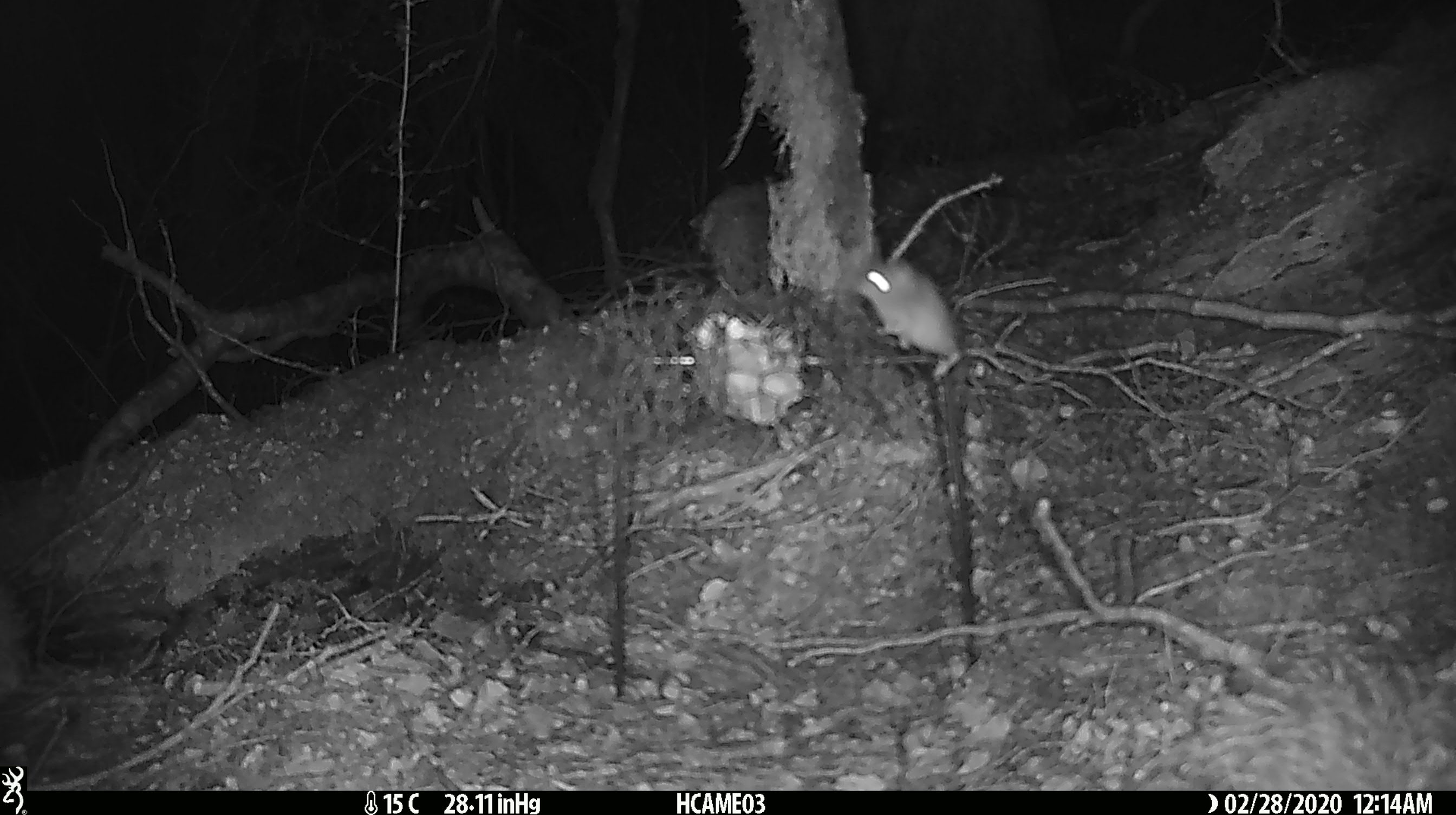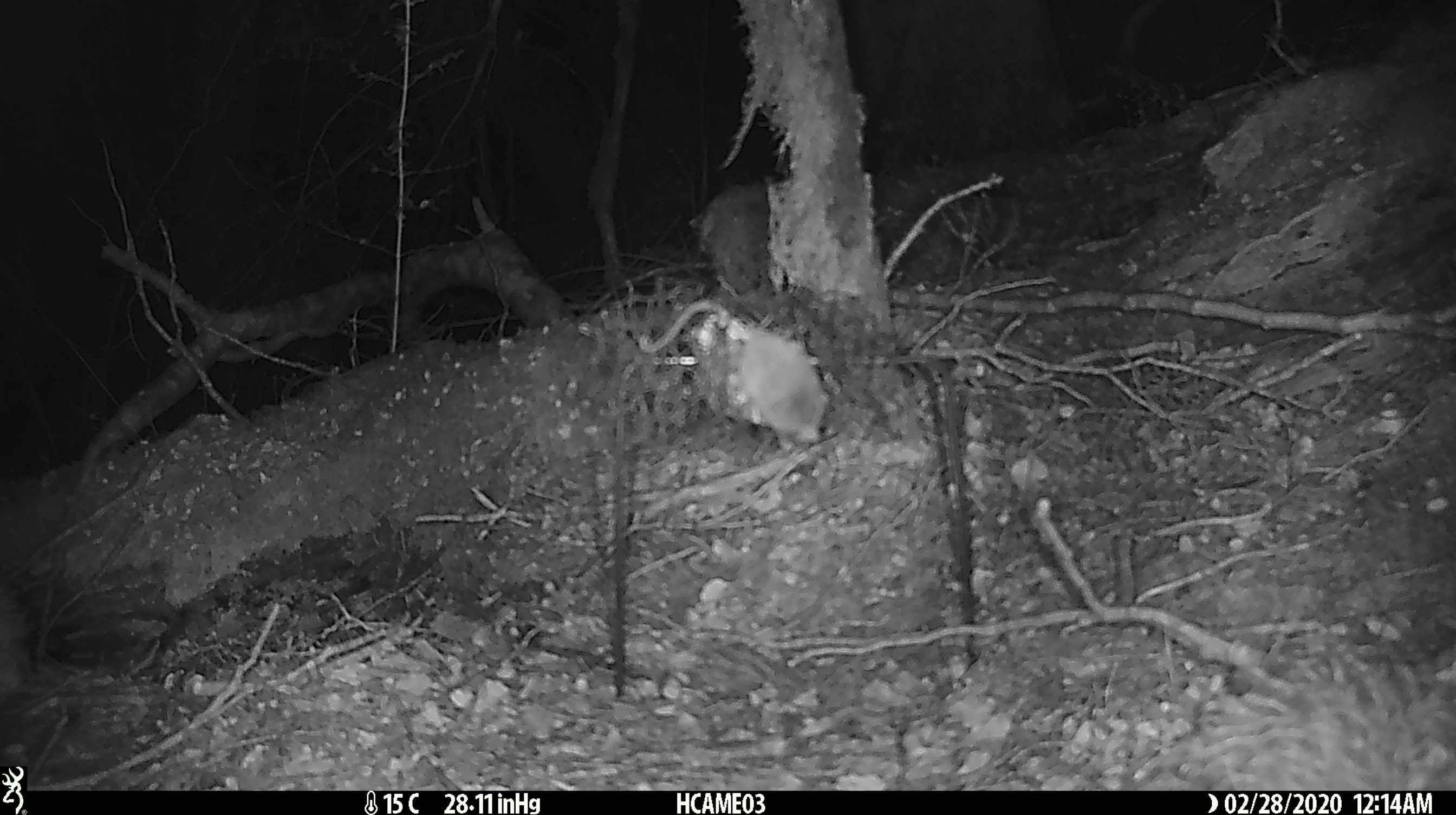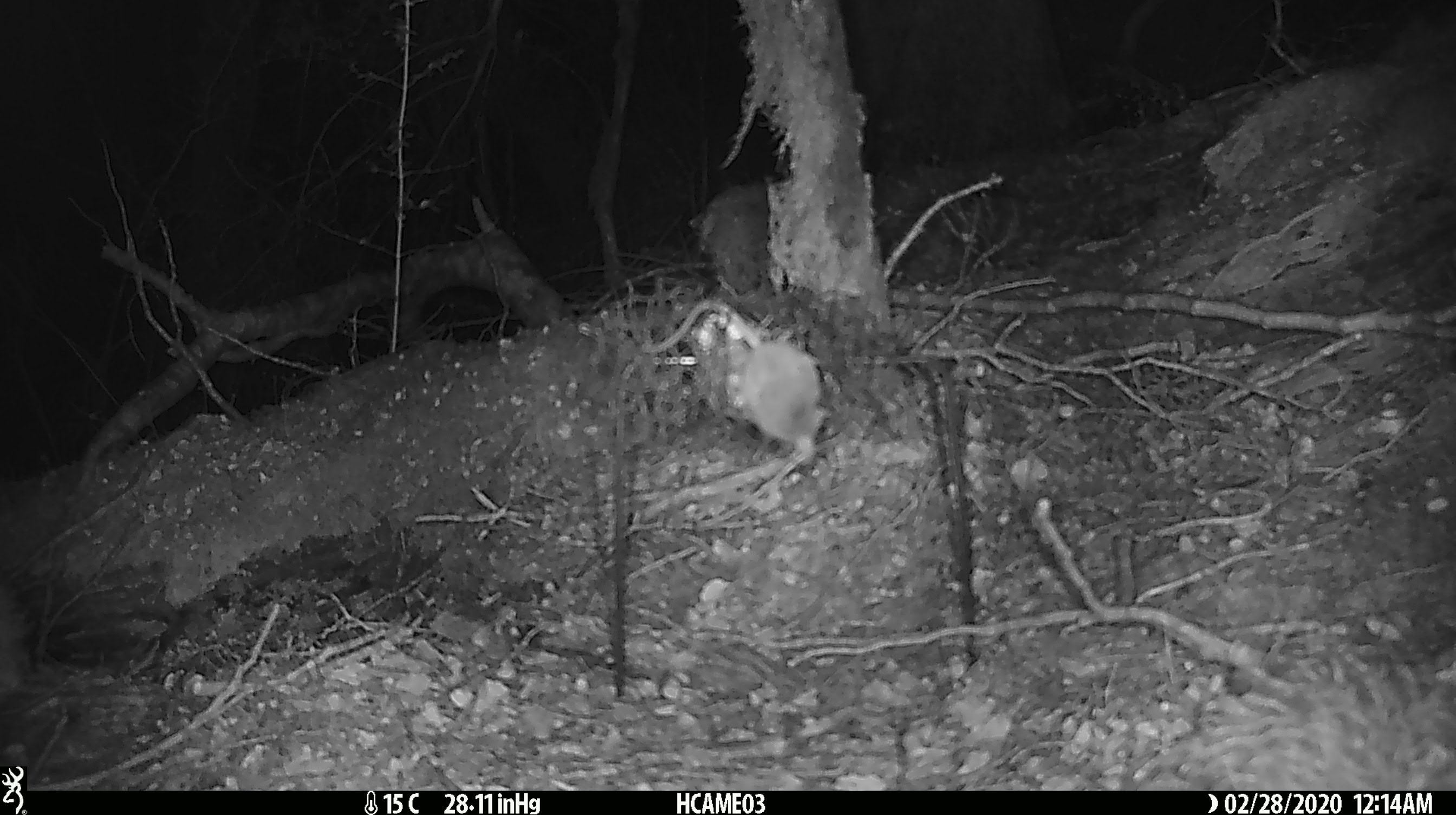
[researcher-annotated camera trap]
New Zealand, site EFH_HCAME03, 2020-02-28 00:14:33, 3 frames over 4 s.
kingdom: Animalia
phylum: Chordata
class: Mammalia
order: Rodentia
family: Muridae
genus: Mus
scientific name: Mus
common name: mouse